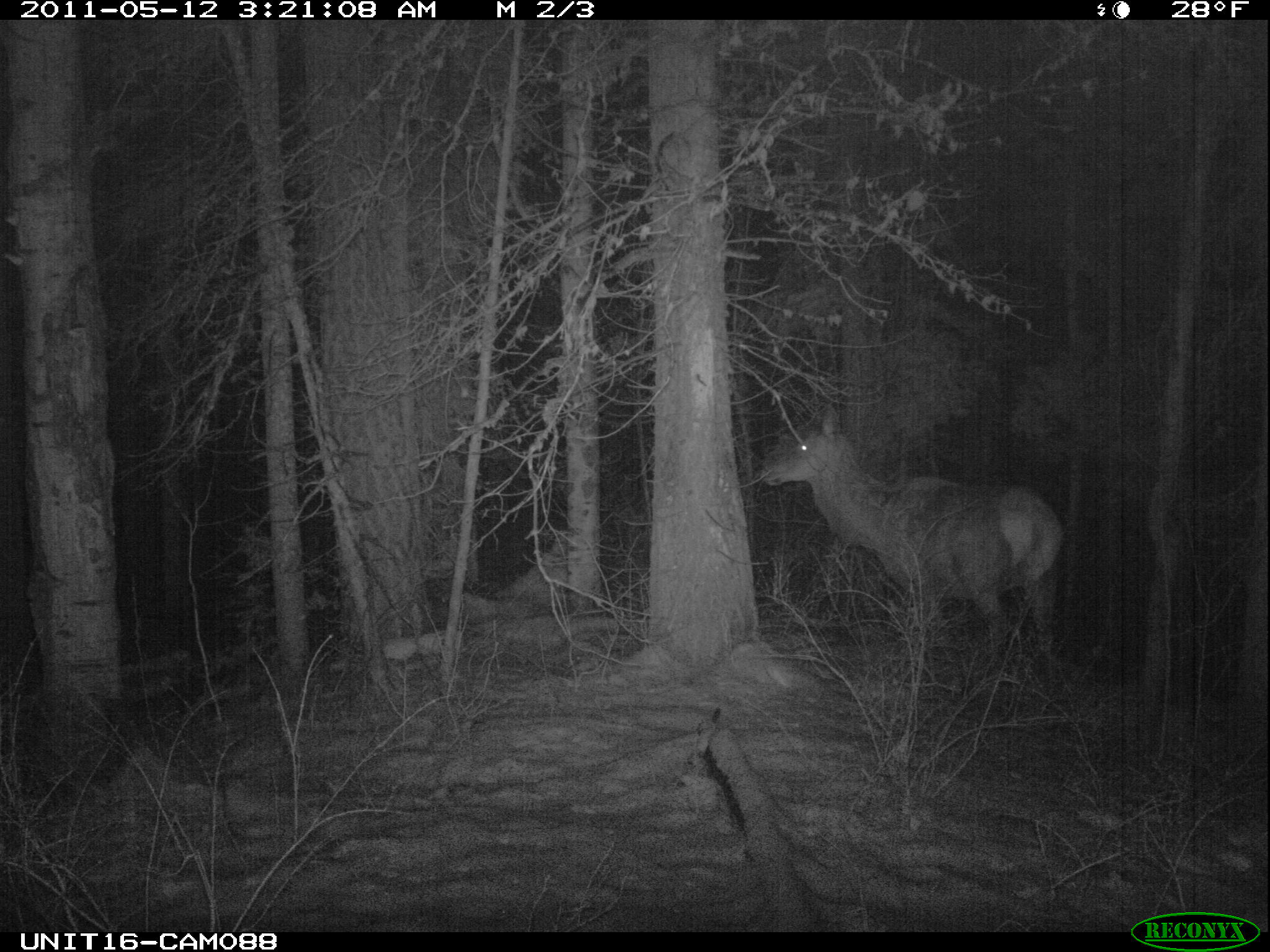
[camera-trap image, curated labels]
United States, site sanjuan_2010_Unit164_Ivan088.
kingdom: Animalia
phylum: Chordata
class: Mammalia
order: Artiodactyla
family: Cervidae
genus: Cervus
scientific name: Cervus elaphus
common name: red deer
Cervus elaphus (red deer).